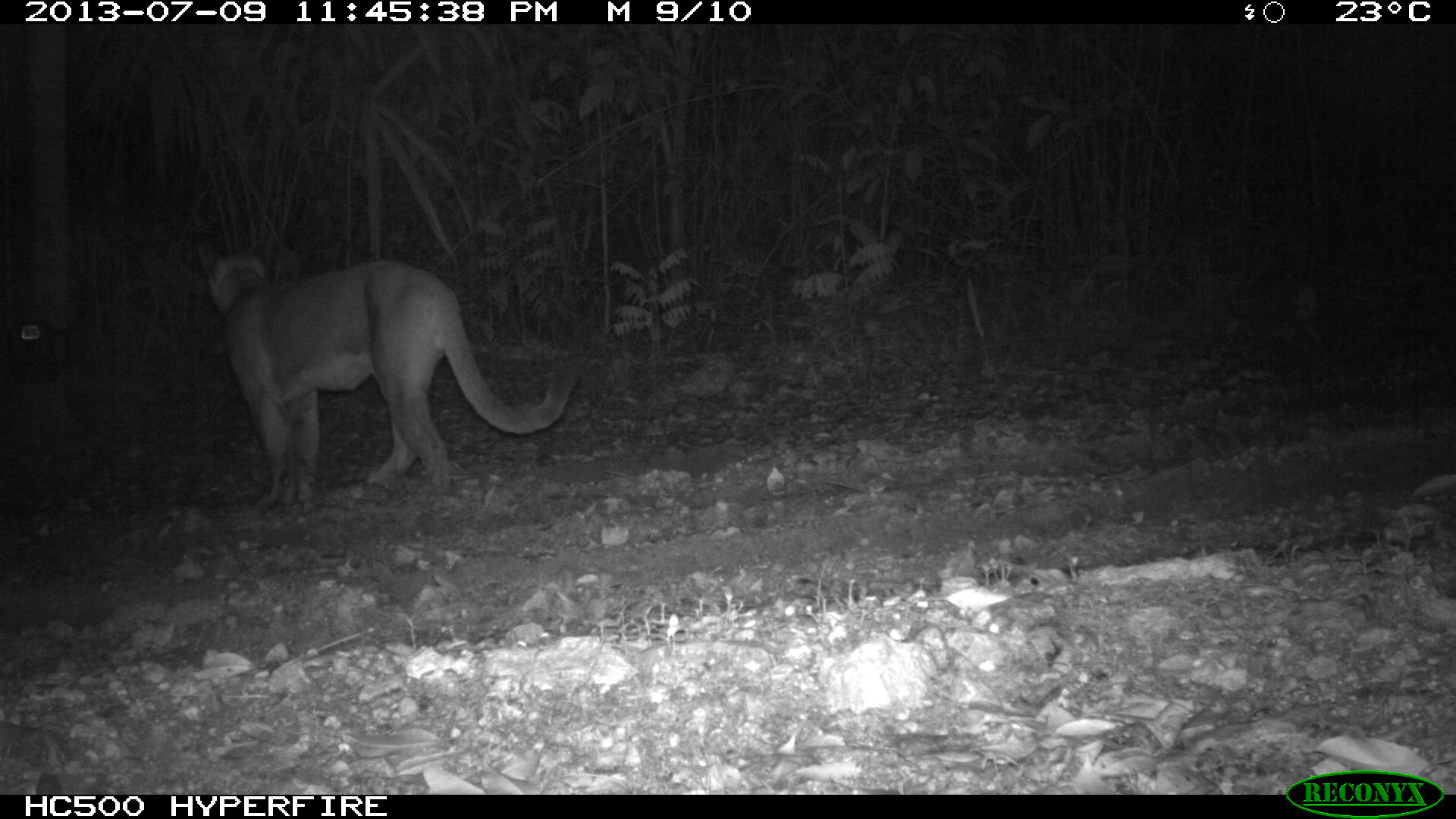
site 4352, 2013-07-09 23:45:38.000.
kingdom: Animalia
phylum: Chordata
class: Mammalia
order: Carnivora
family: Felidae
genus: Puma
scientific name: Puma concolor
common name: mountain lion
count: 1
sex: male